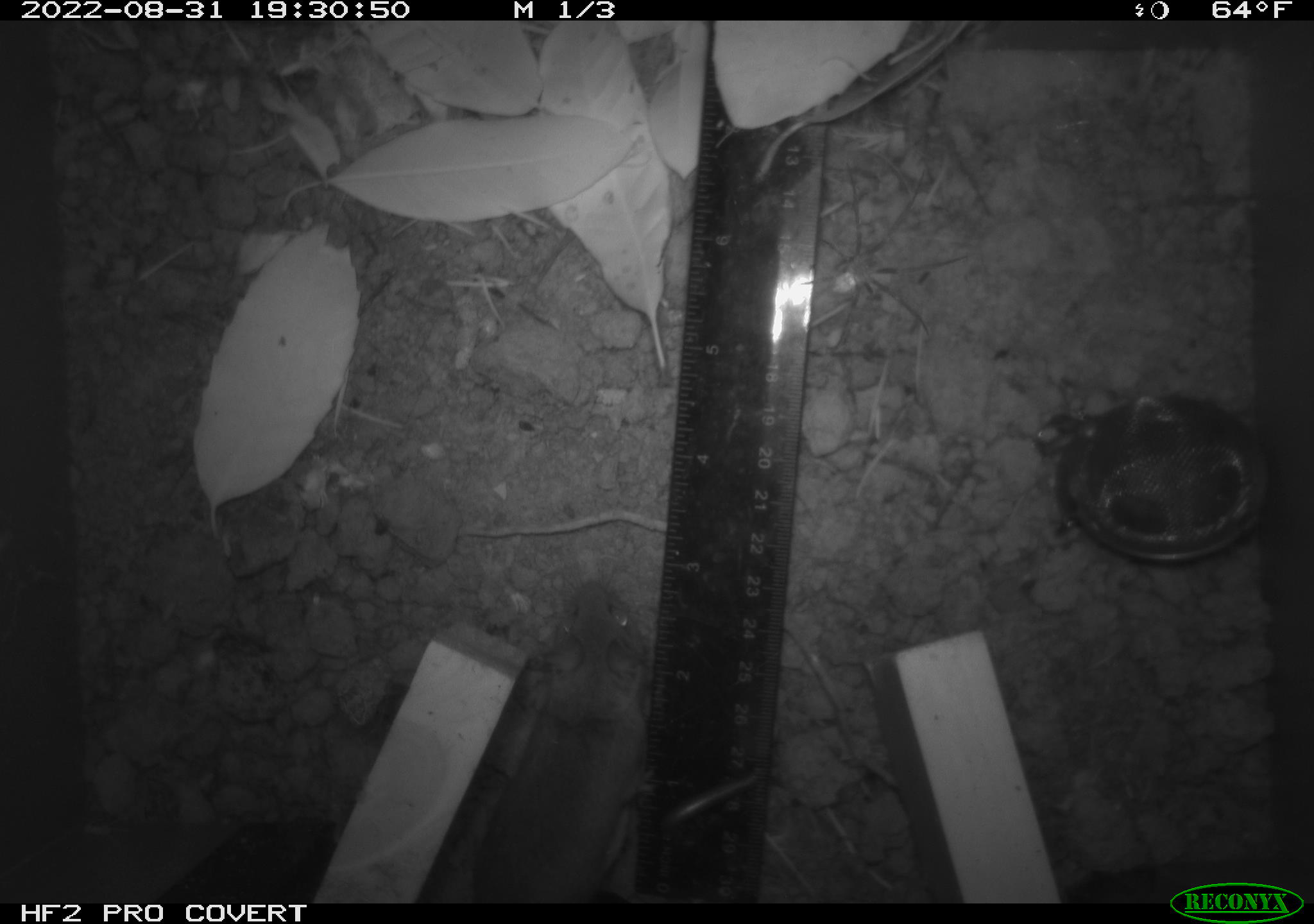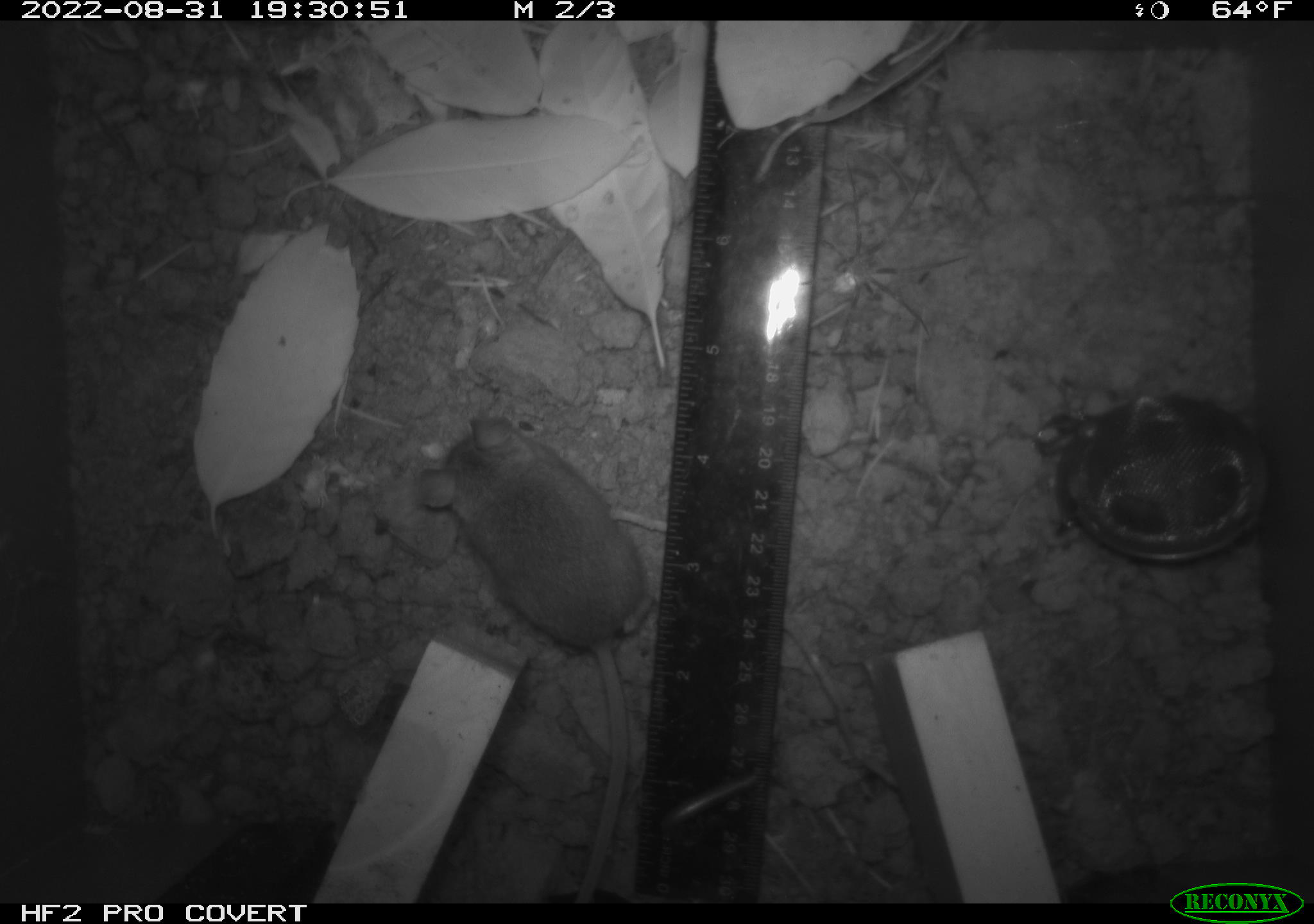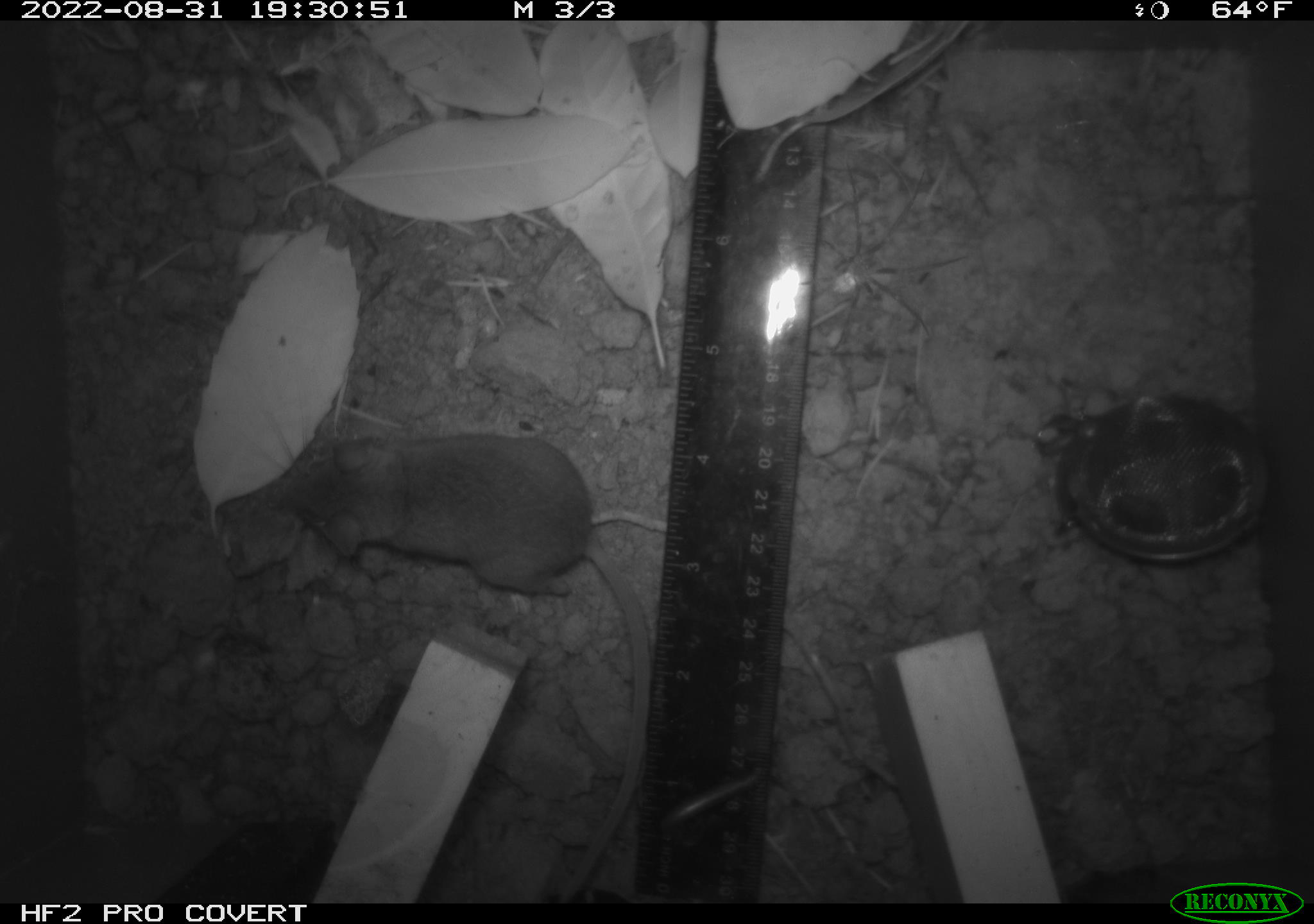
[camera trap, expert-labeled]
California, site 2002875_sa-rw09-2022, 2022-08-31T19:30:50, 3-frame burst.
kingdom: Animalia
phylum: Chordata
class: Mammalia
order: Rodentia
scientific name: Rodentia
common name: rodent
Rodent (Rodentia).